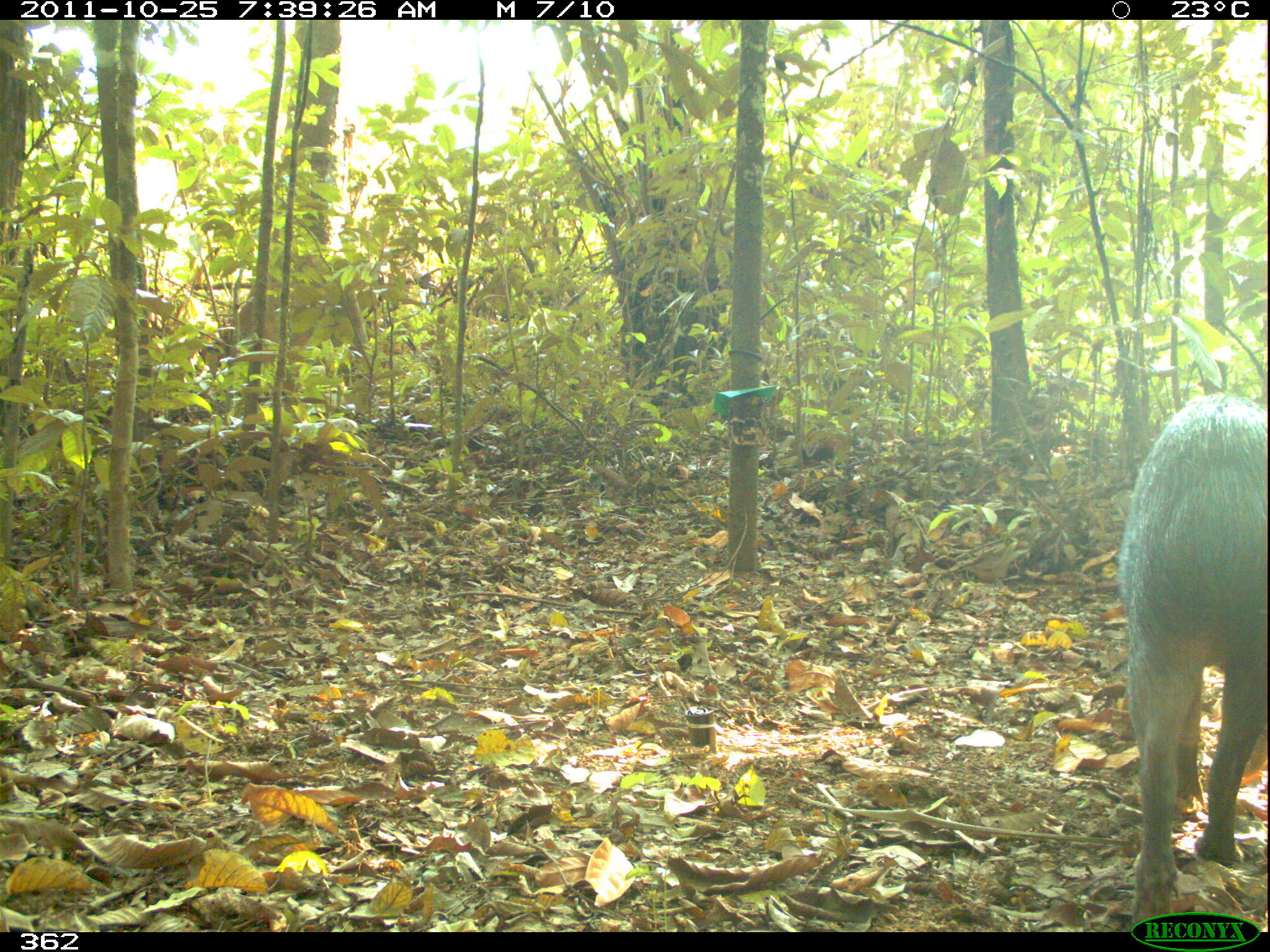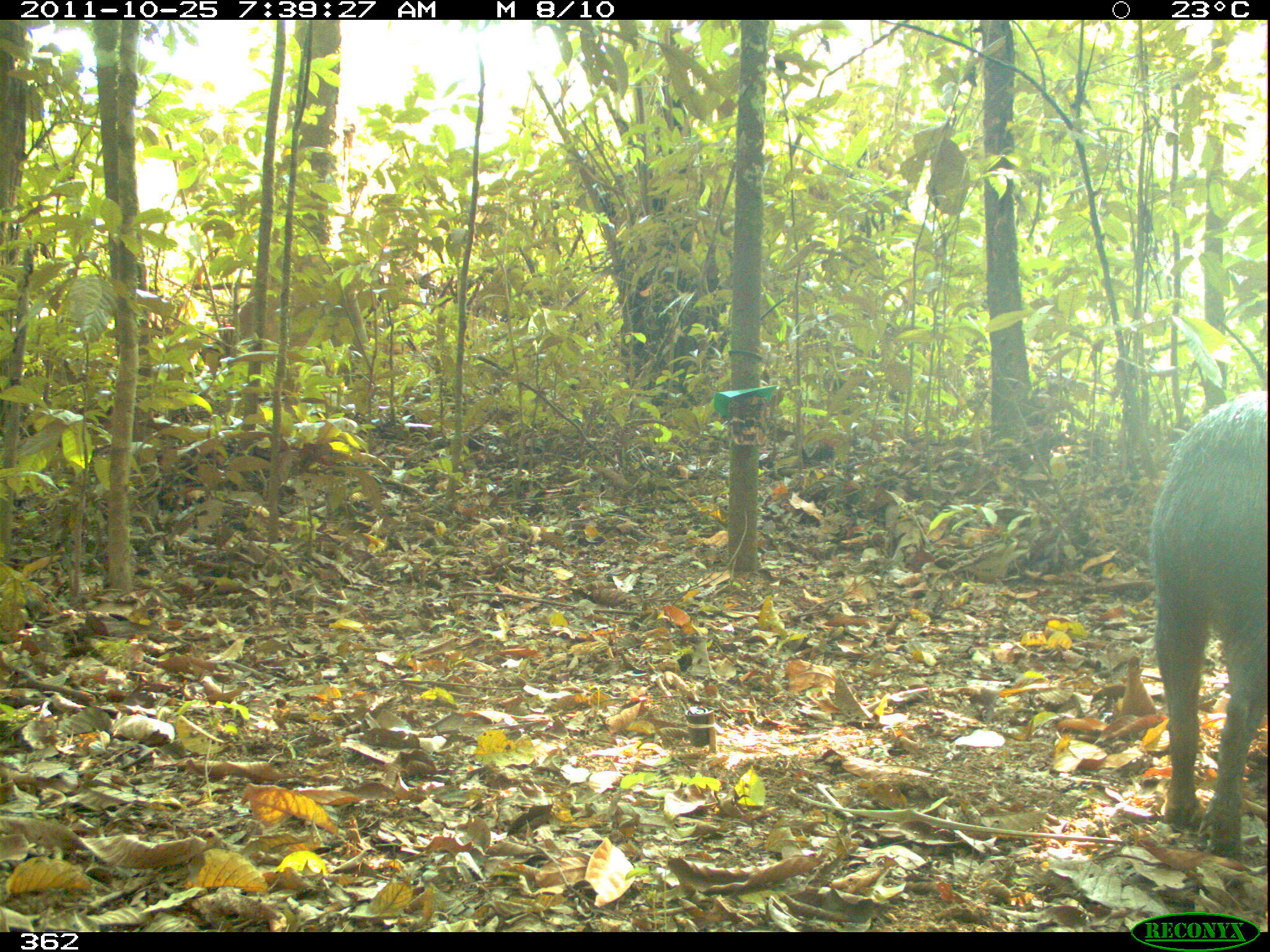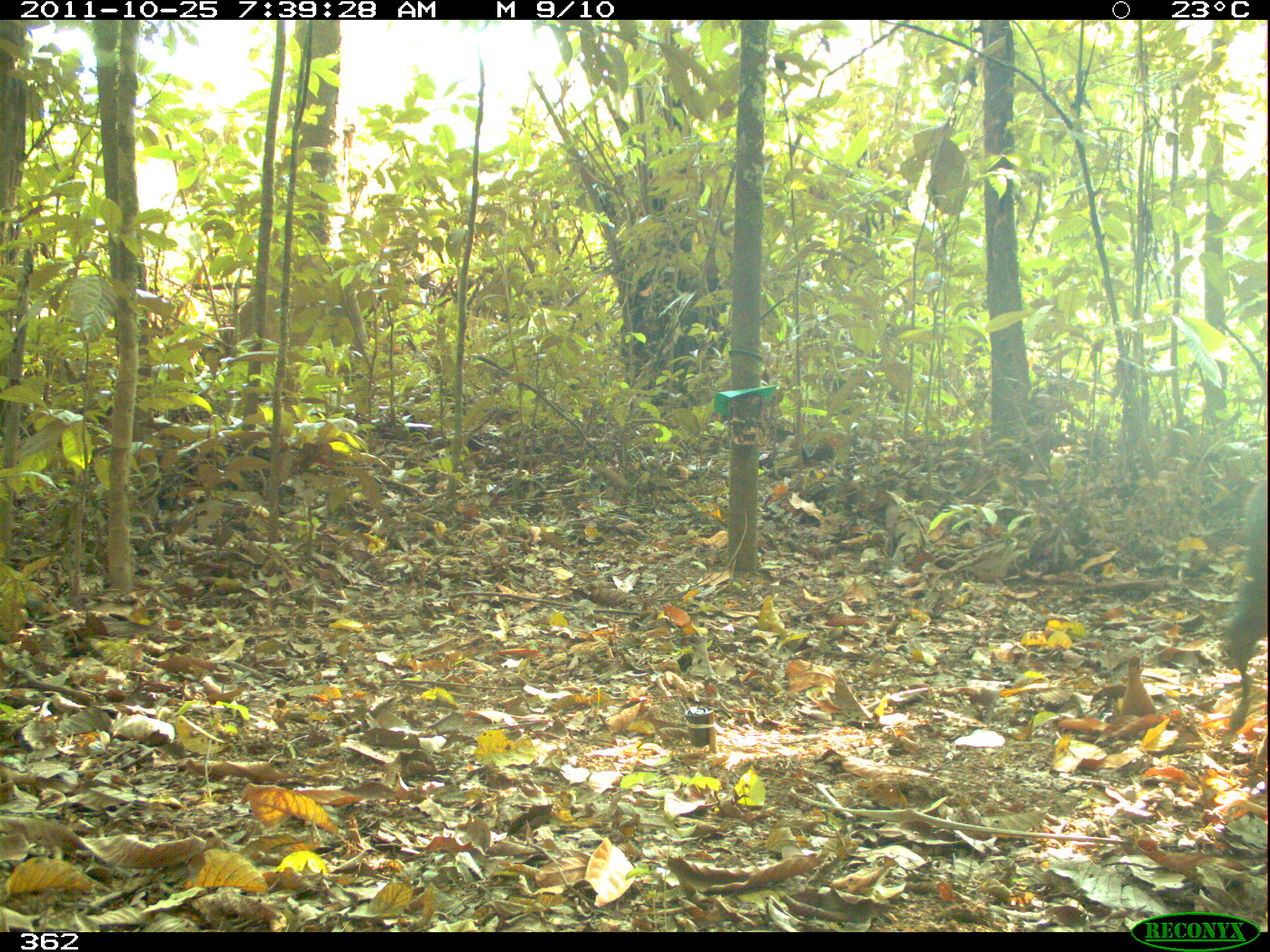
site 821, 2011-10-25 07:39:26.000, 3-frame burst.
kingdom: Animalia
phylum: Chordata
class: Mammalia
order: Artiodactyla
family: Tayassuidae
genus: Tayassu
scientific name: Tayassu pecari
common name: white-lipped peccary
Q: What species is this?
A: Tayassu pecari (white-lipped peccary).